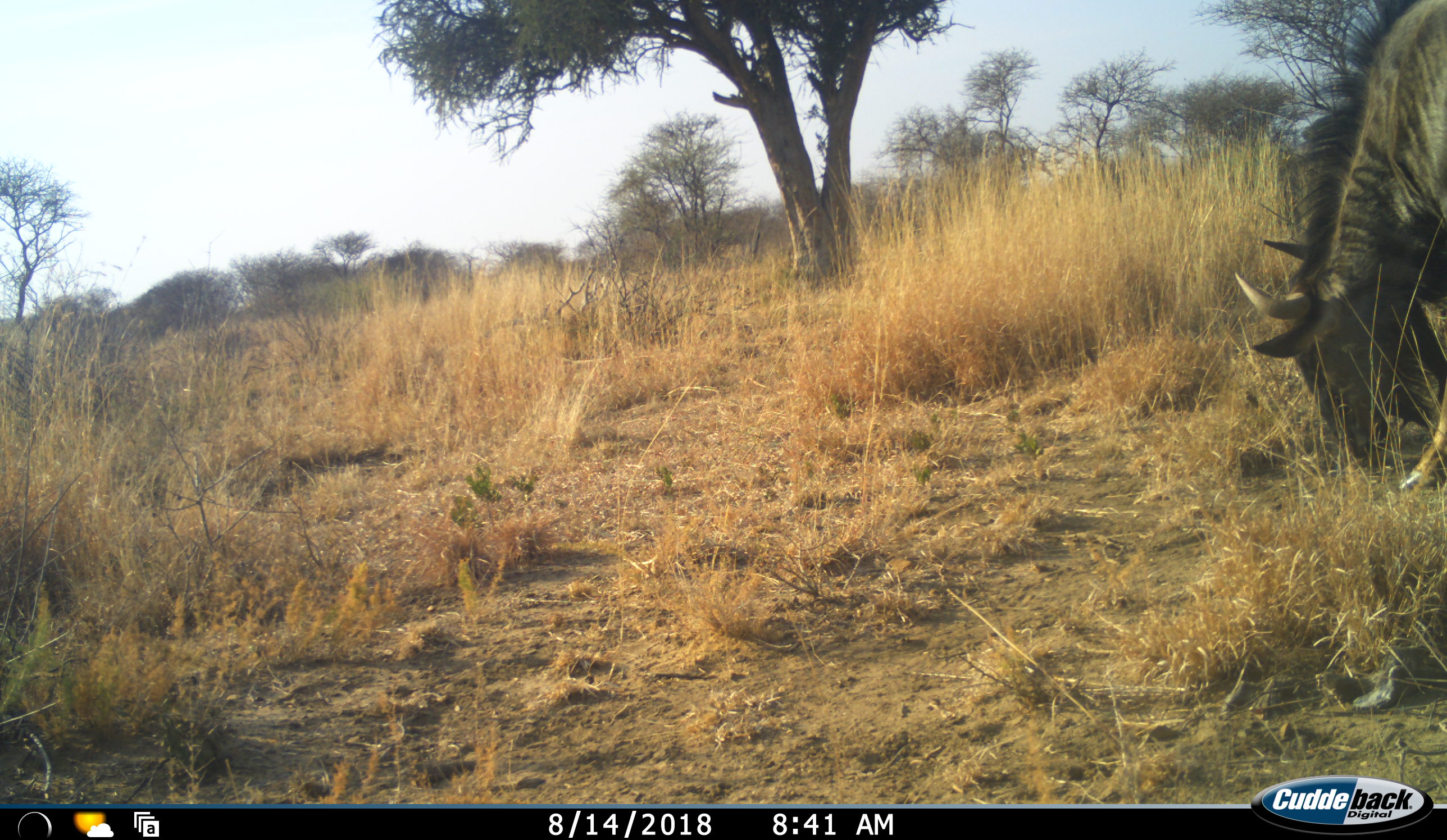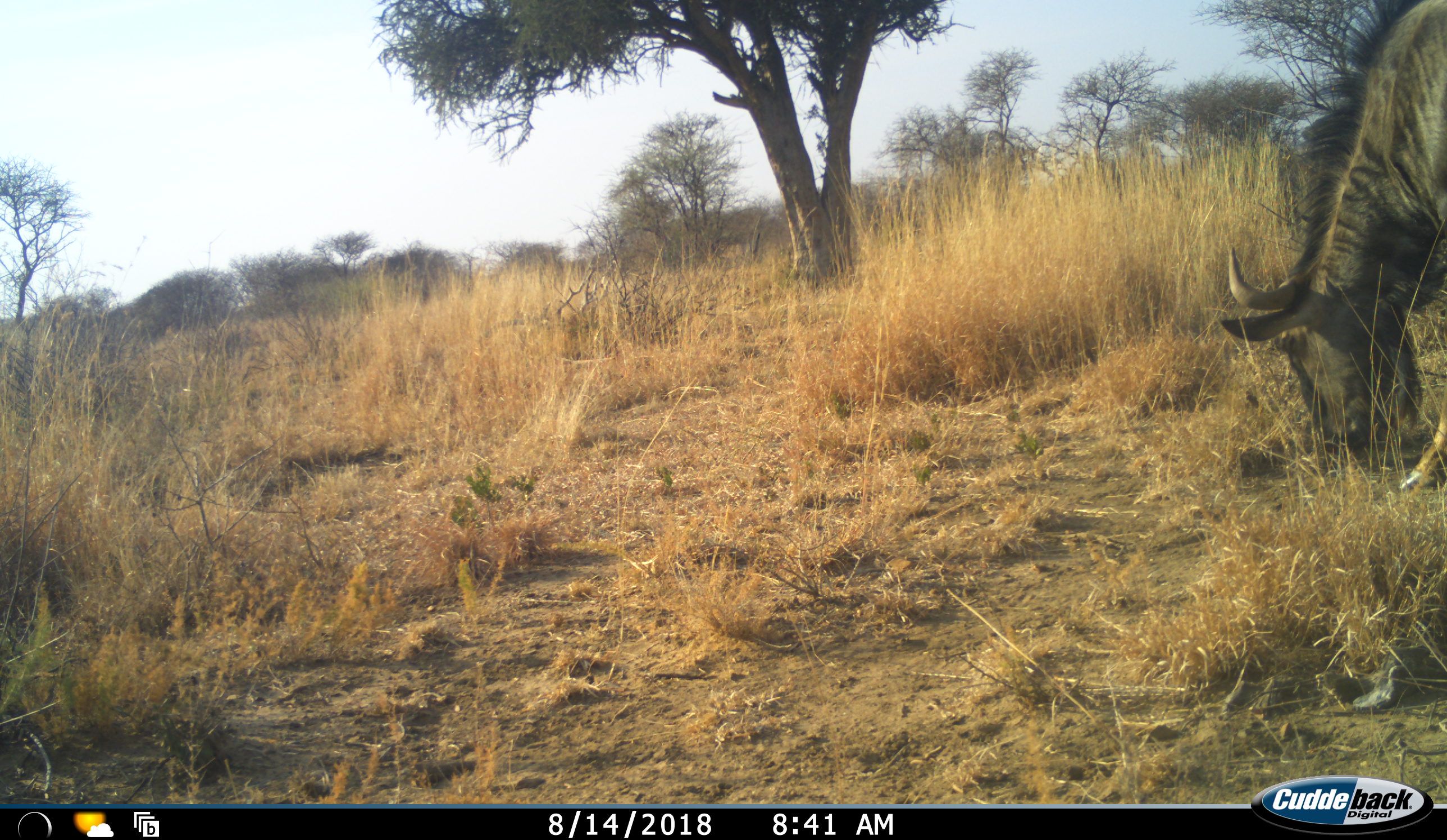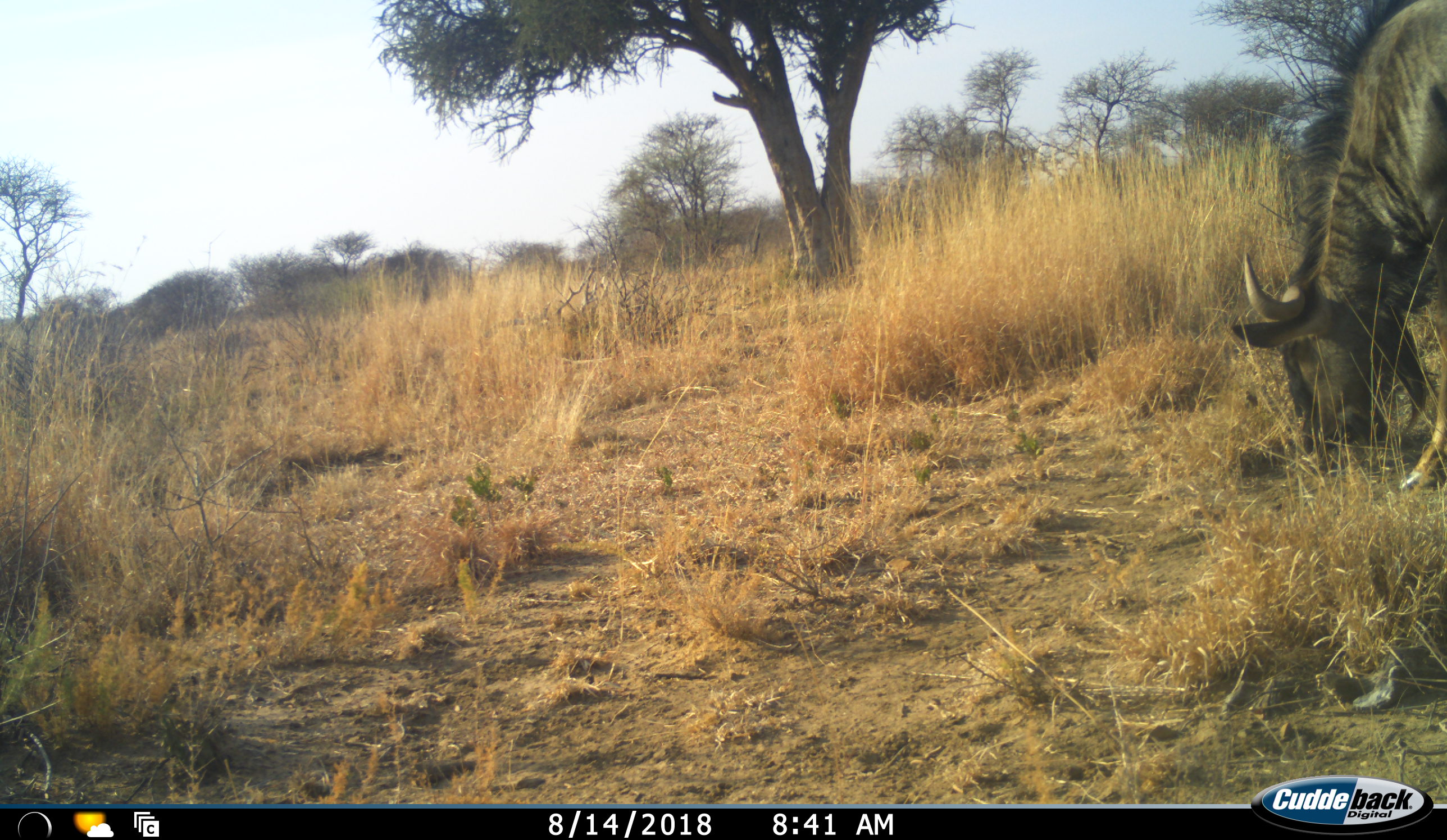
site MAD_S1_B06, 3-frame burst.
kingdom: Animalia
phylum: Chordata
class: Mammalia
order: Artiodactyla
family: Bovidae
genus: Connochaetes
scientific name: Connochaetes taurinus taurinus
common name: blue wildebeest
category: wildebeestblue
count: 1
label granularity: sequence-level